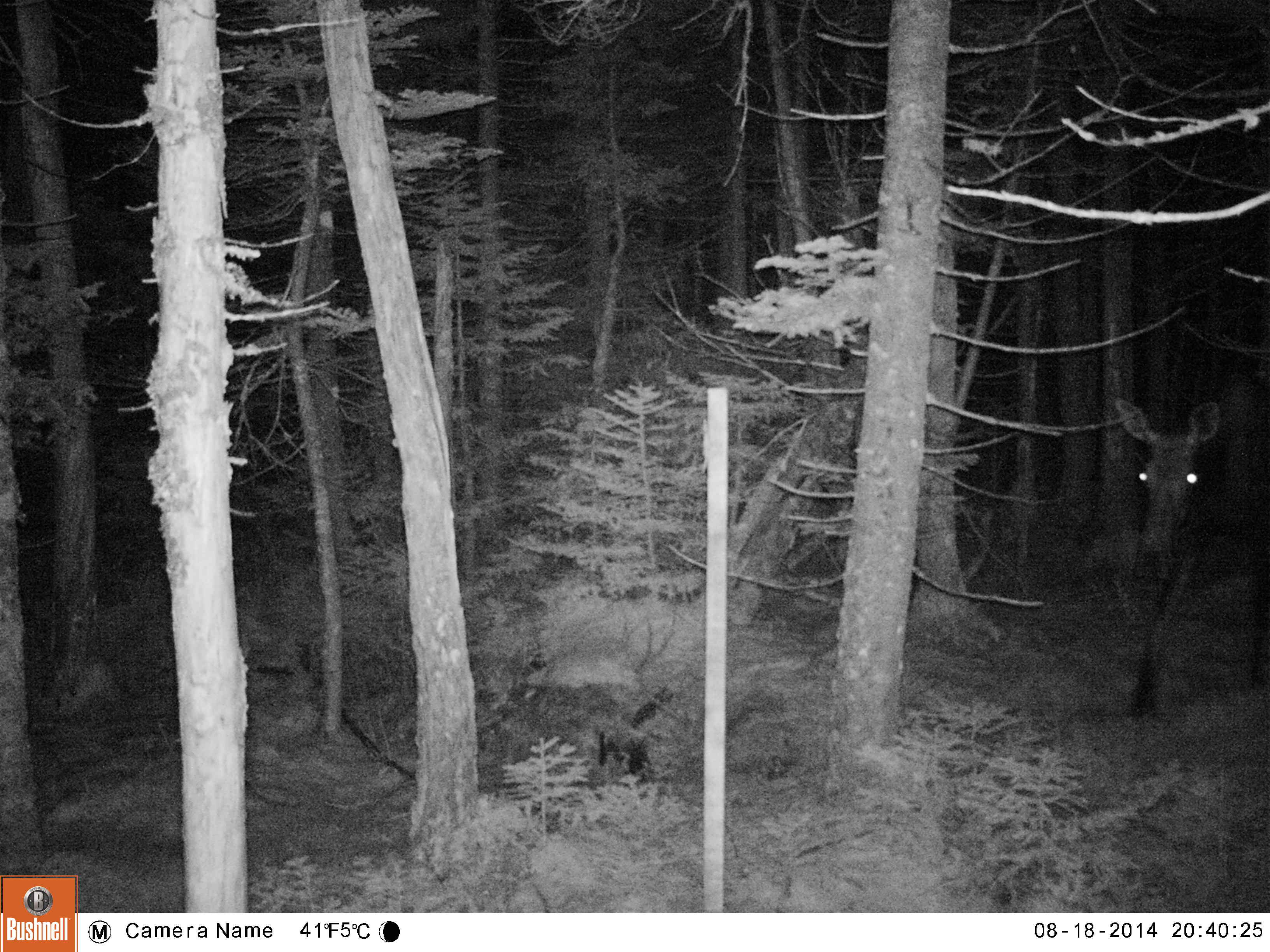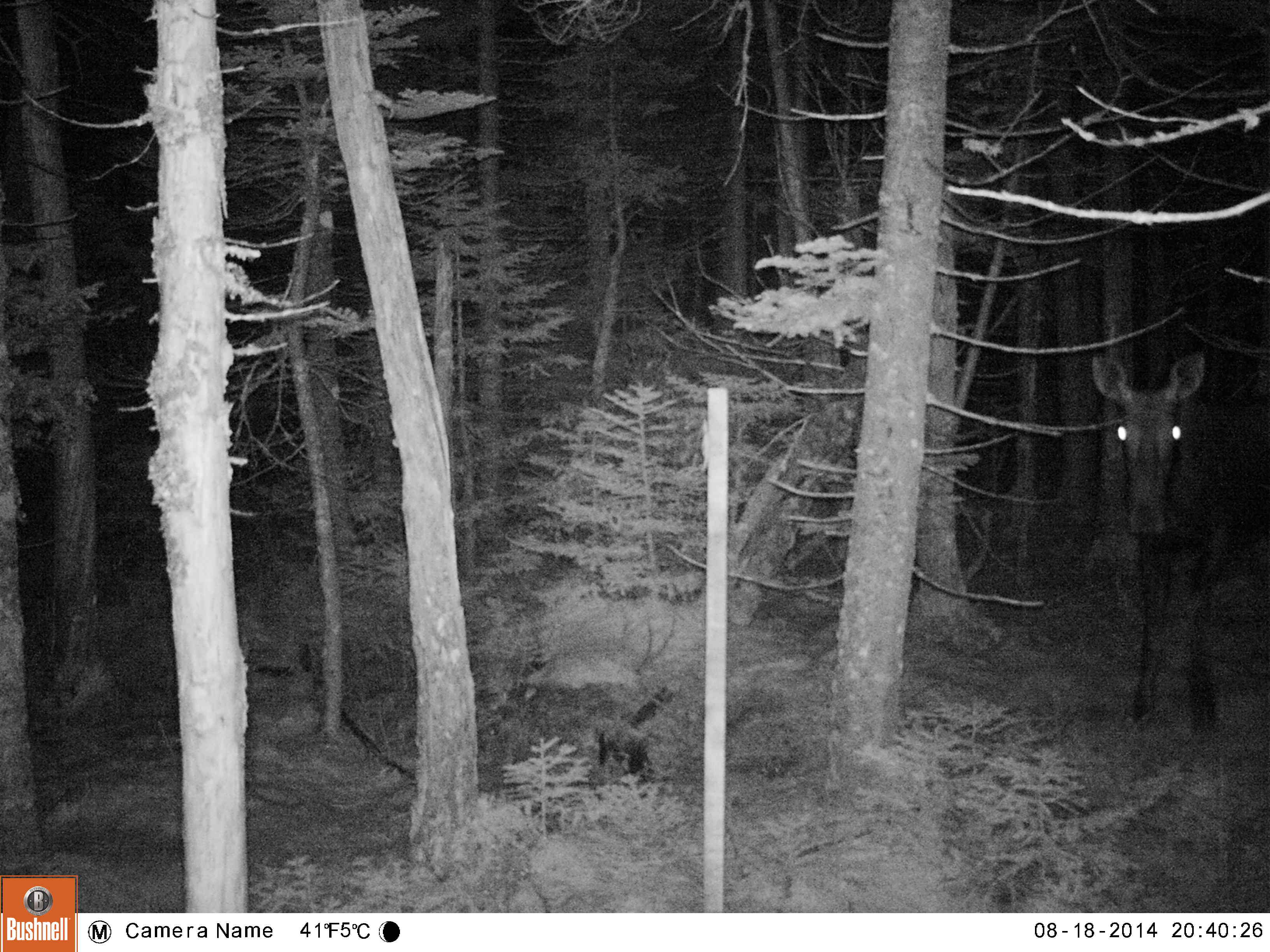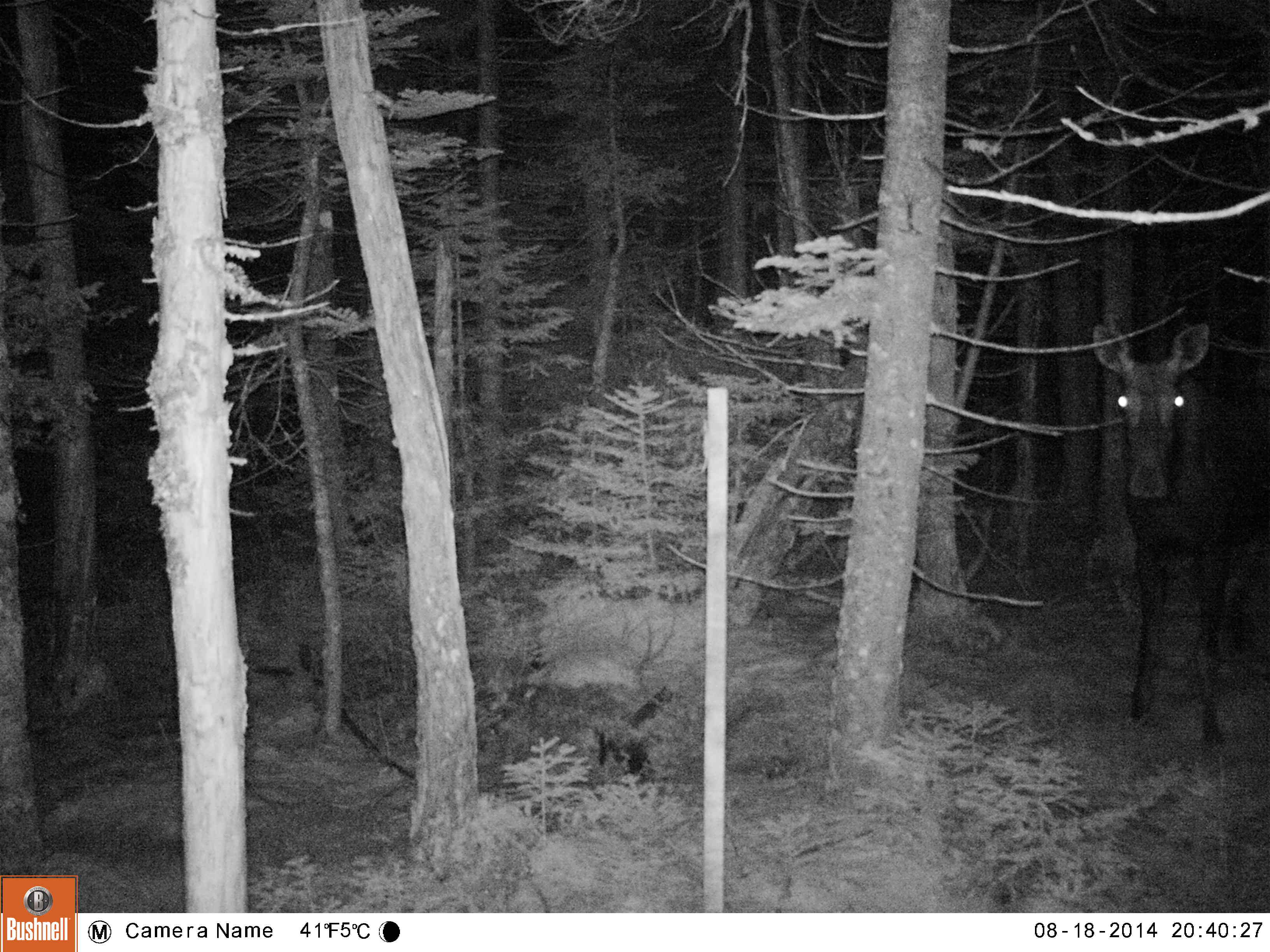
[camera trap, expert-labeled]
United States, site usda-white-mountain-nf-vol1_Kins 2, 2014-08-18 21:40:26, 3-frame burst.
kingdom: Animalia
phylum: Chordata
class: Mammalia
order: Artiodactyla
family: Cervidae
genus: Alces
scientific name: Alces alces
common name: moose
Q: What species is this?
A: Moose (Alces alces).